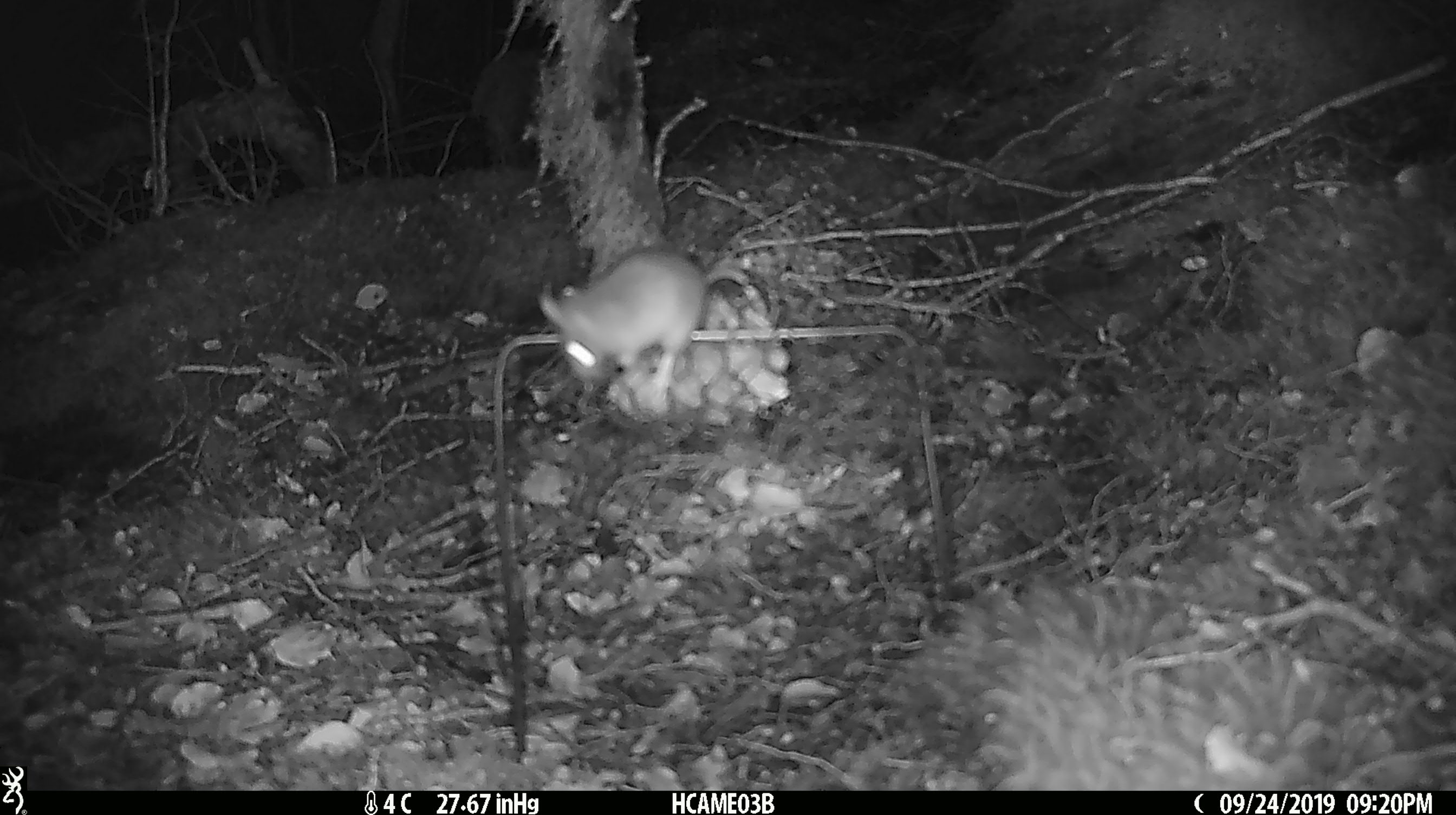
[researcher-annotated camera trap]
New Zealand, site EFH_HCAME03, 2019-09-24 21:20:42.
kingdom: Animalia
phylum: Chordata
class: Mammalia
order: Rodentia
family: Muridae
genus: Mus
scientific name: Mus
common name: mouse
Mouse (Mus).